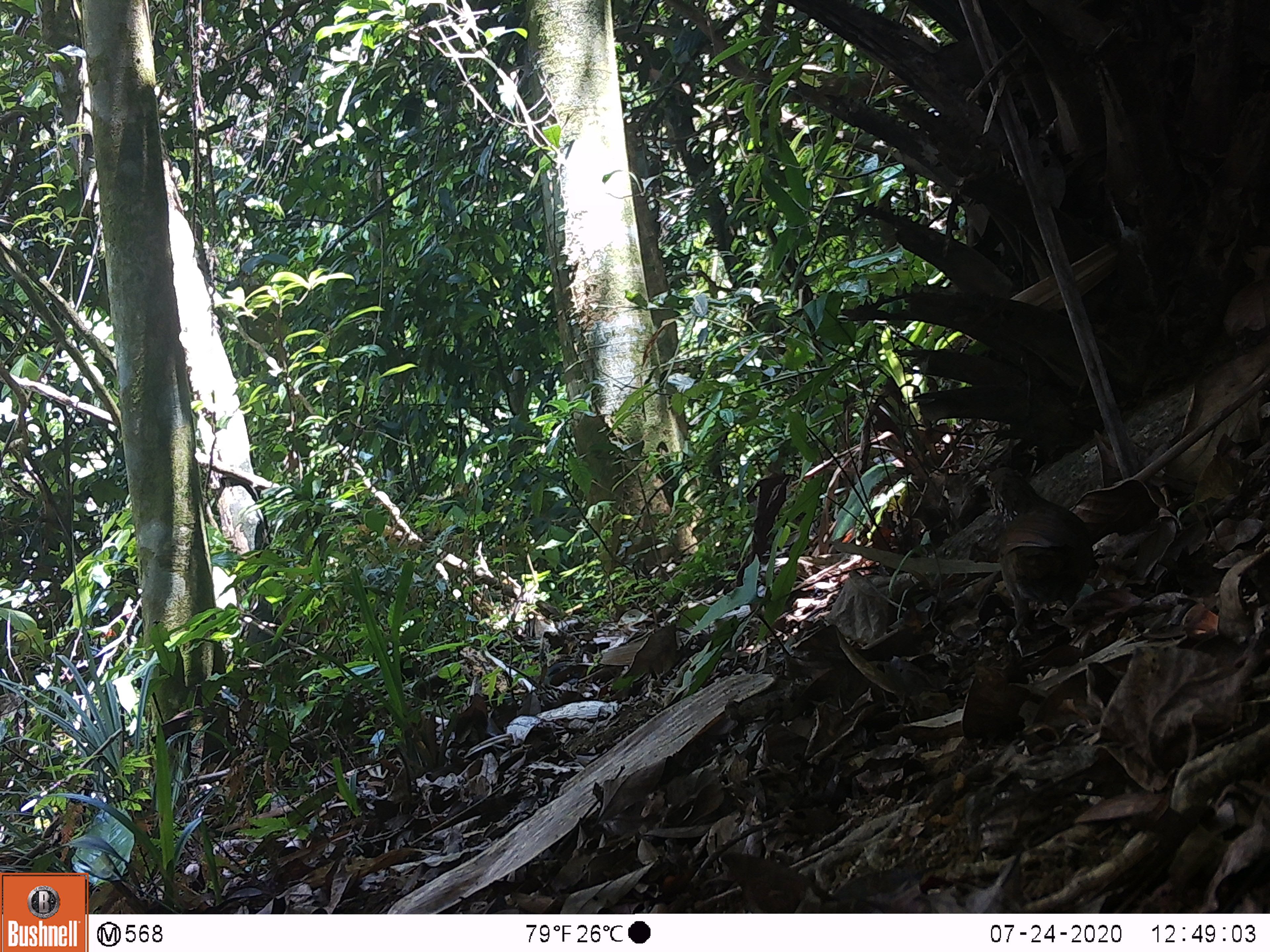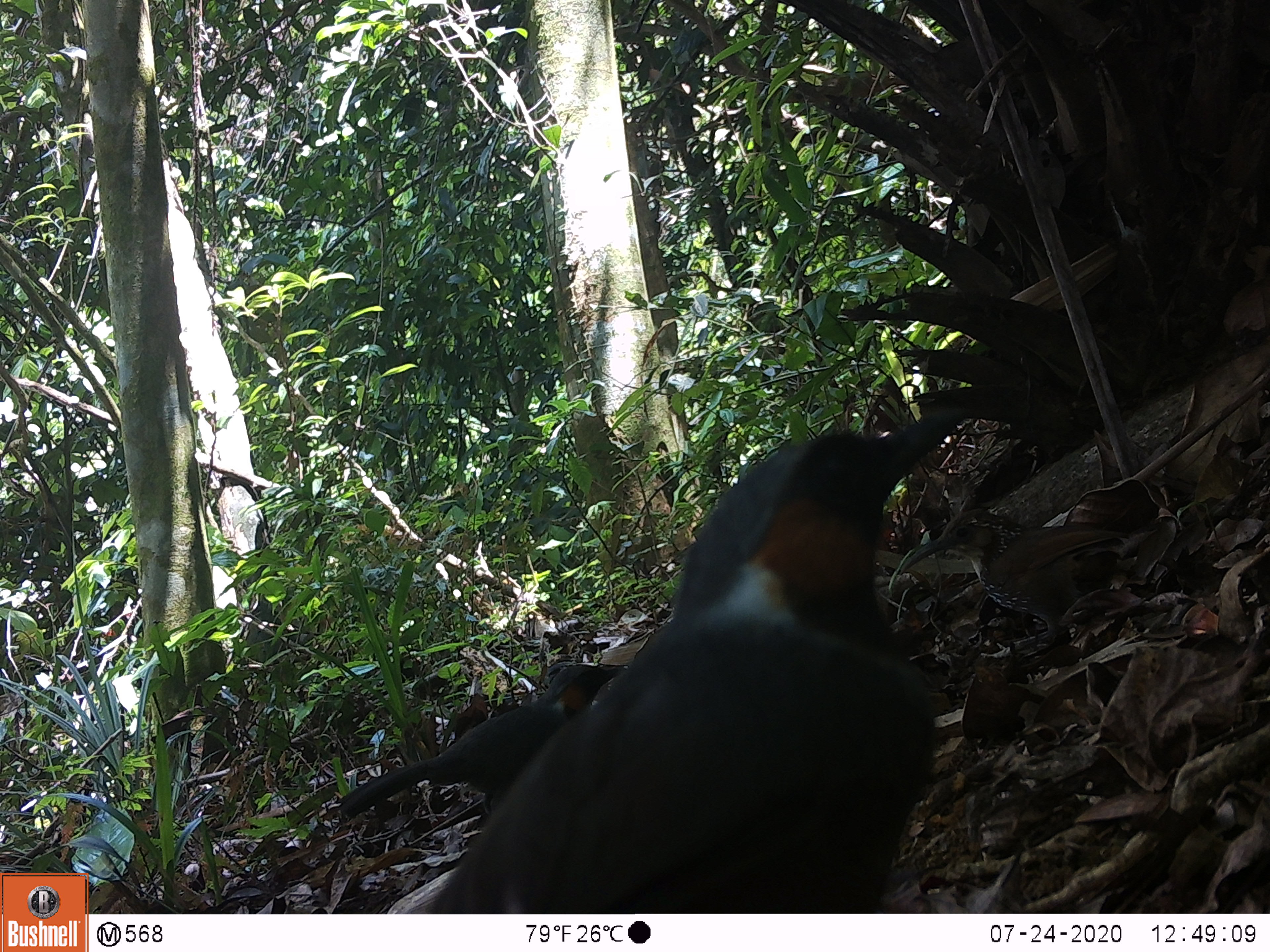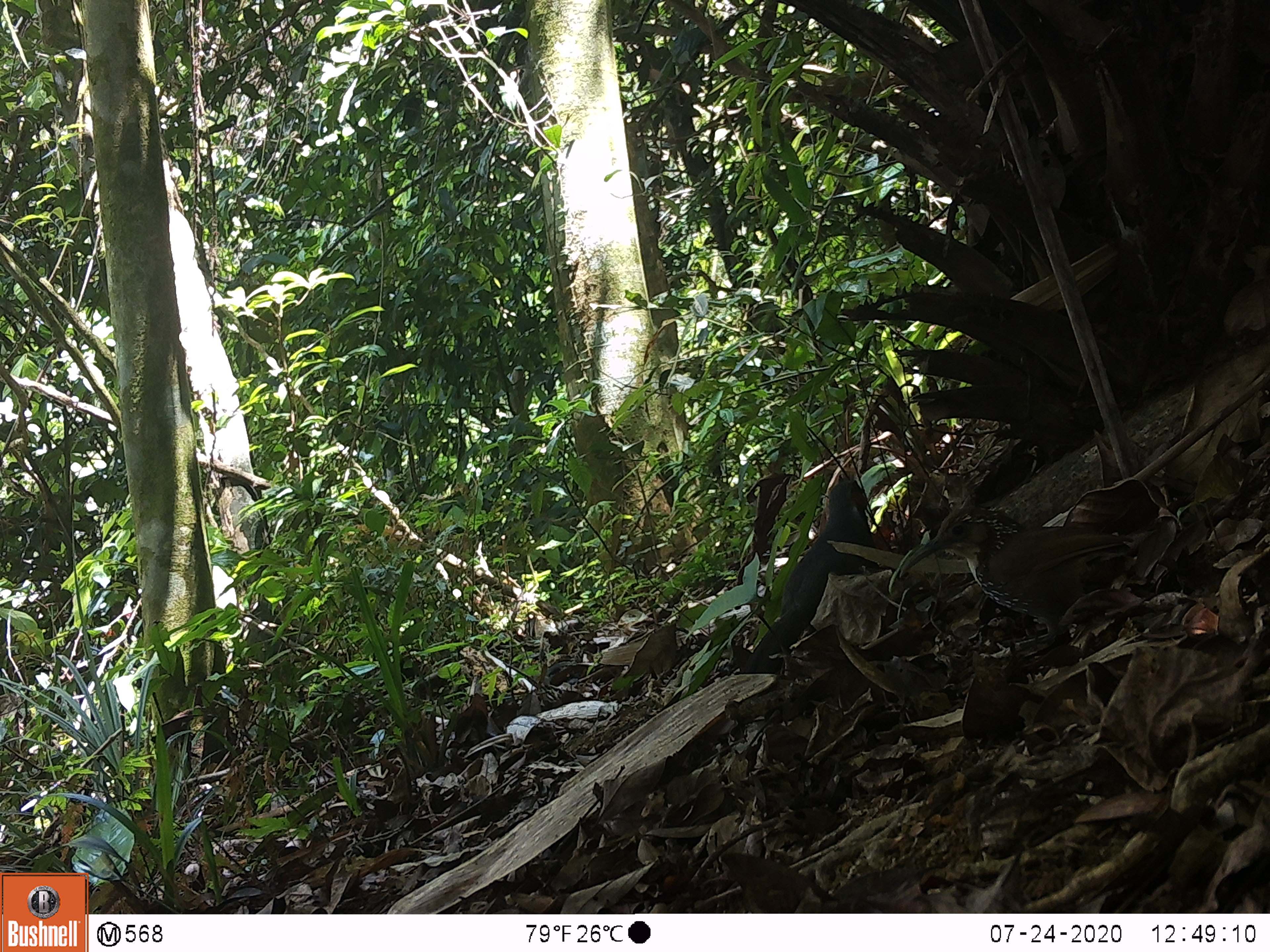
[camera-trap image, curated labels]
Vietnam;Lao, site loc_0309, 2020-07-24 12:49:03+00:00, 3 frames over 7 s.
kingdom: Animalia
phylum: Chordata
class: Aves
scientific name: Aves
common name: bird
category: unidentified bird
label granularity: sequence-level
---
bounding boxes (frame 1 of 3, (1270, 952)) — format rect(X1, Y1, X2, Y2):
unidentified bird: rect(974, 466, 1095, 642)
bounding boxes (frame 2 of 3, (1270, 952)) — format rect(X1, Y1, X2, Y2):
unidentified bird: rect(433, 404, 972, 912); rect(339, 662, 621, 819)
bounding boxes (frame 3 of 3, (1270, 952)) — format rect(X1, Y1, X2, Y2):
unidentified bird: rect(898, 503, 1135, 636); rect(739, 479, 877, 677)